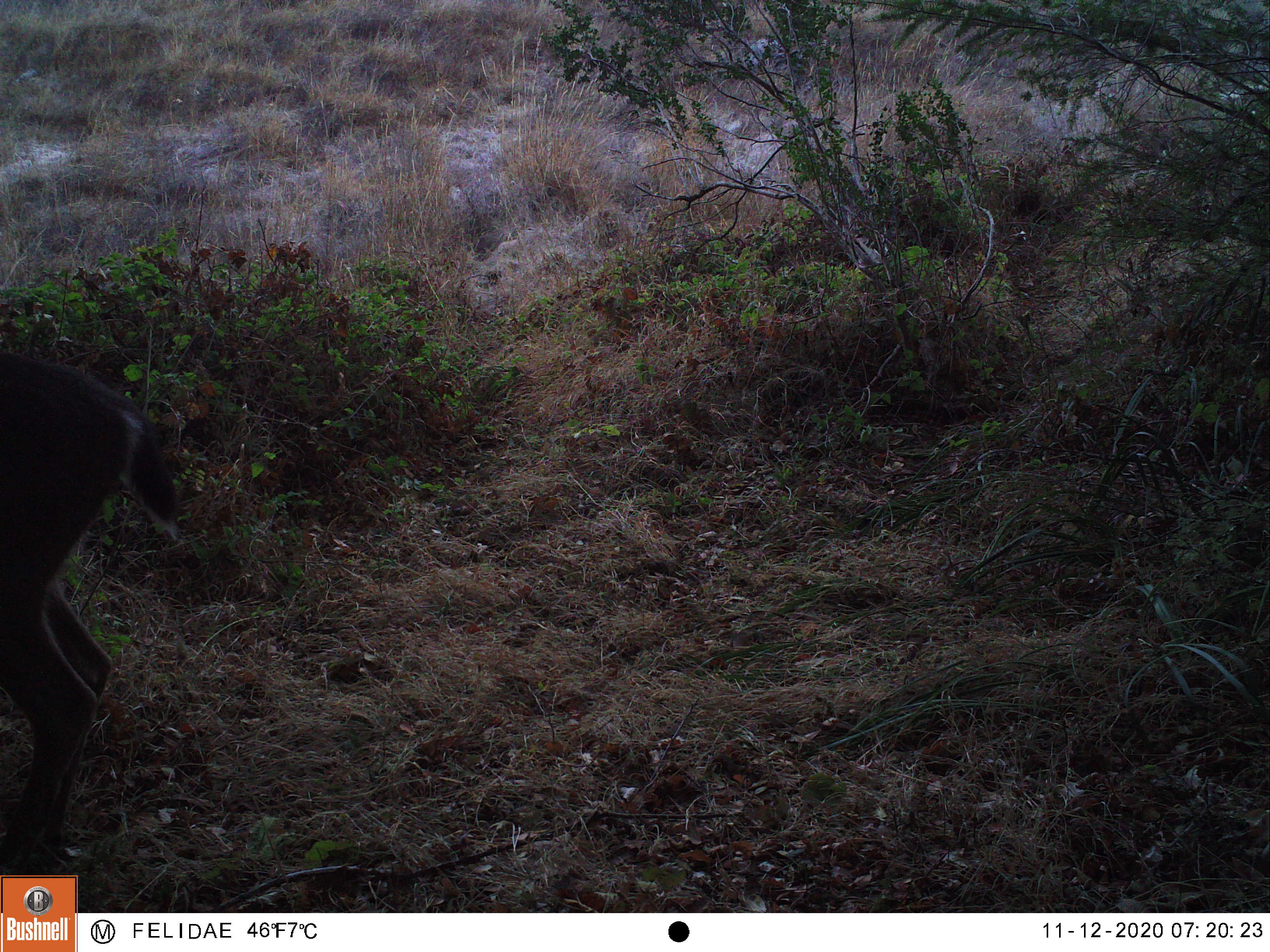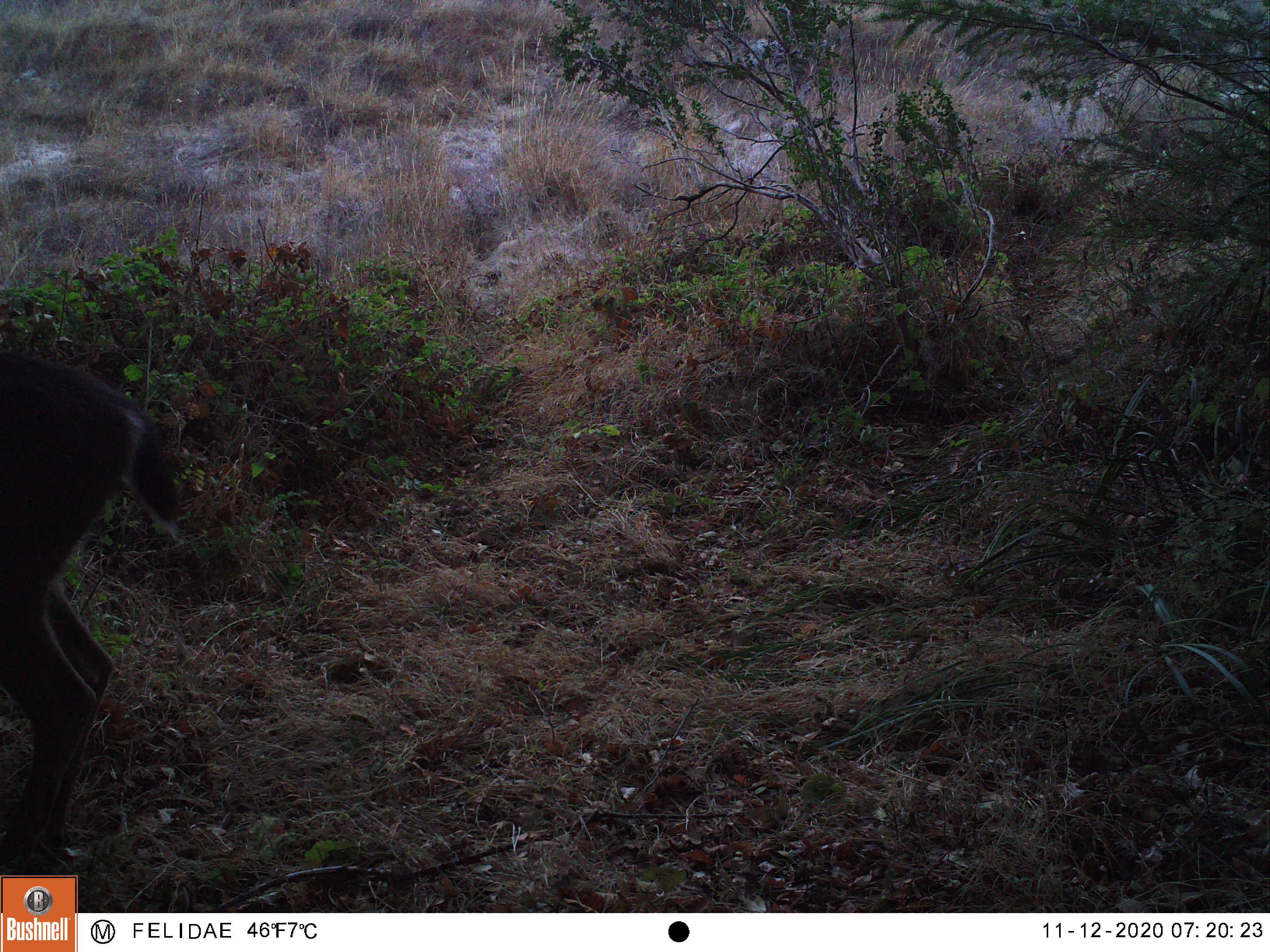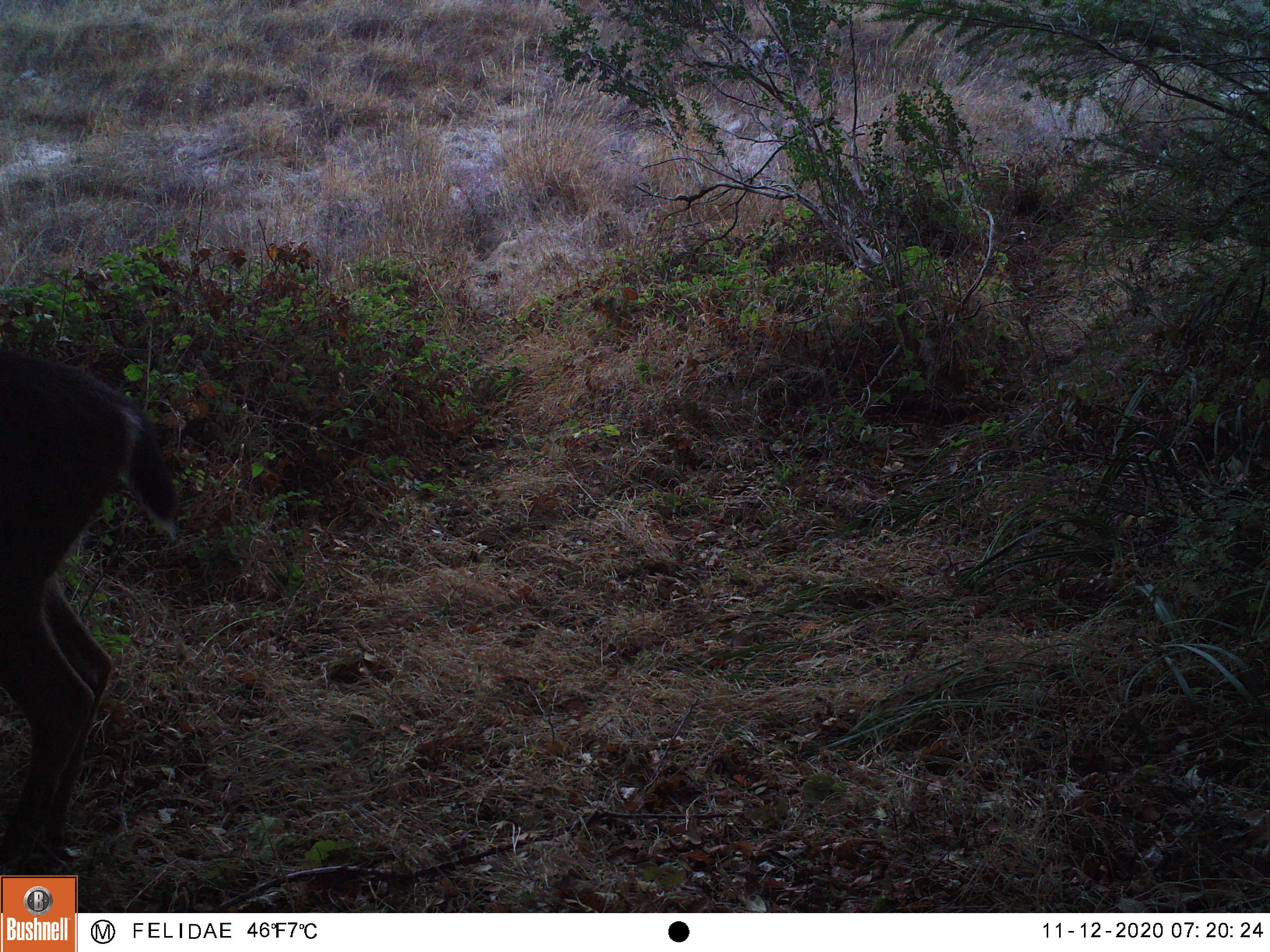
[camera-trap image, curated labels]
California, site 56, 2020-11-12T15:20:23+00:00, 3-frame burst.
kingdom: Animalia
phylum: Chordata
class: Mammalia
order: Artiodactyla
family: Cervidae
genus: Odocoileus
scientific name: Odocoileus hemionus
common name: mule deer